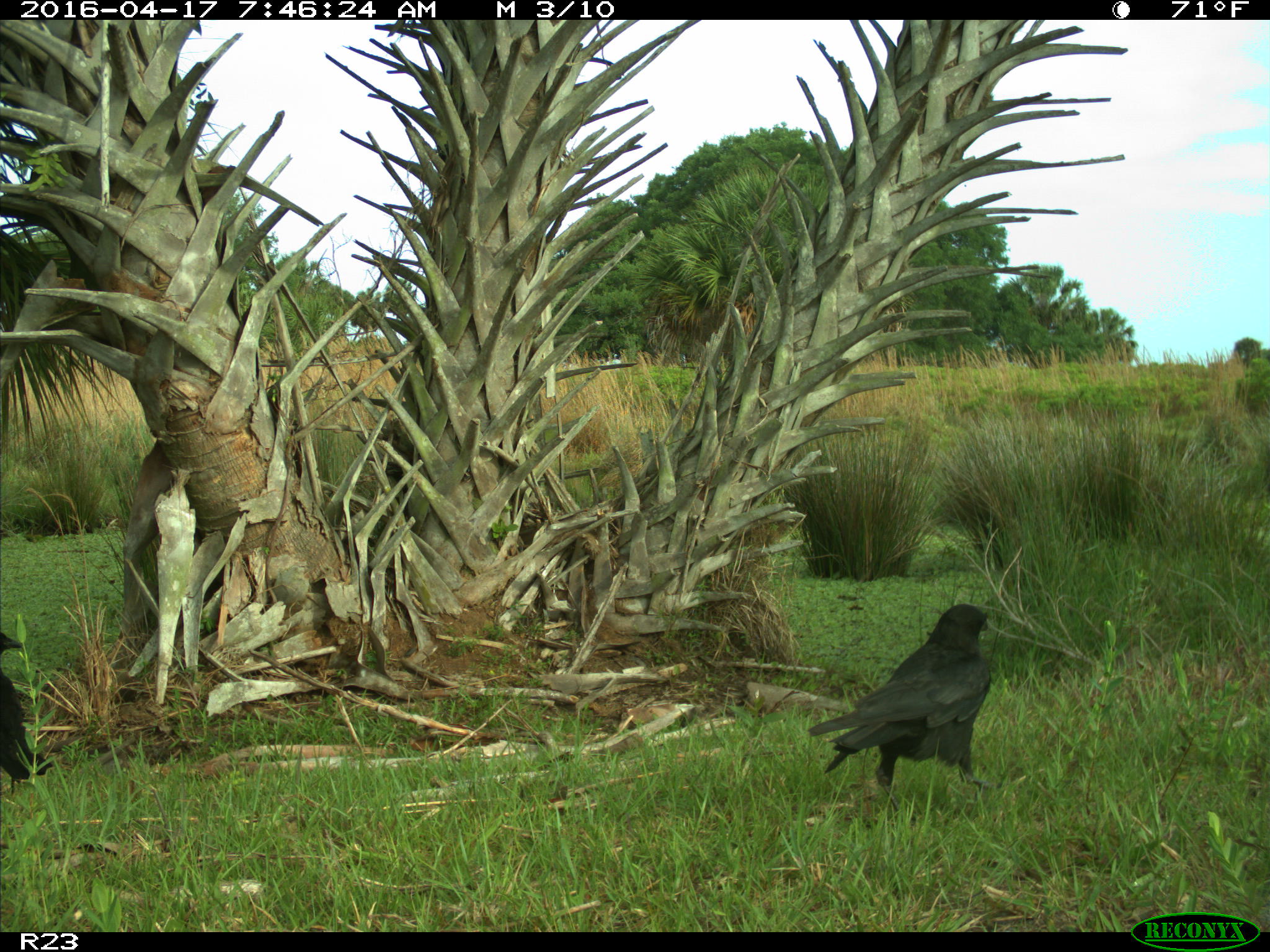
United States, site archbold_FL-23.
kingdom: Animalia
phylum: Chordata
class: Aves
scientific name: Aves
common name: birds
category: unidentified bird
Unidentified bird (birds) (Aves).